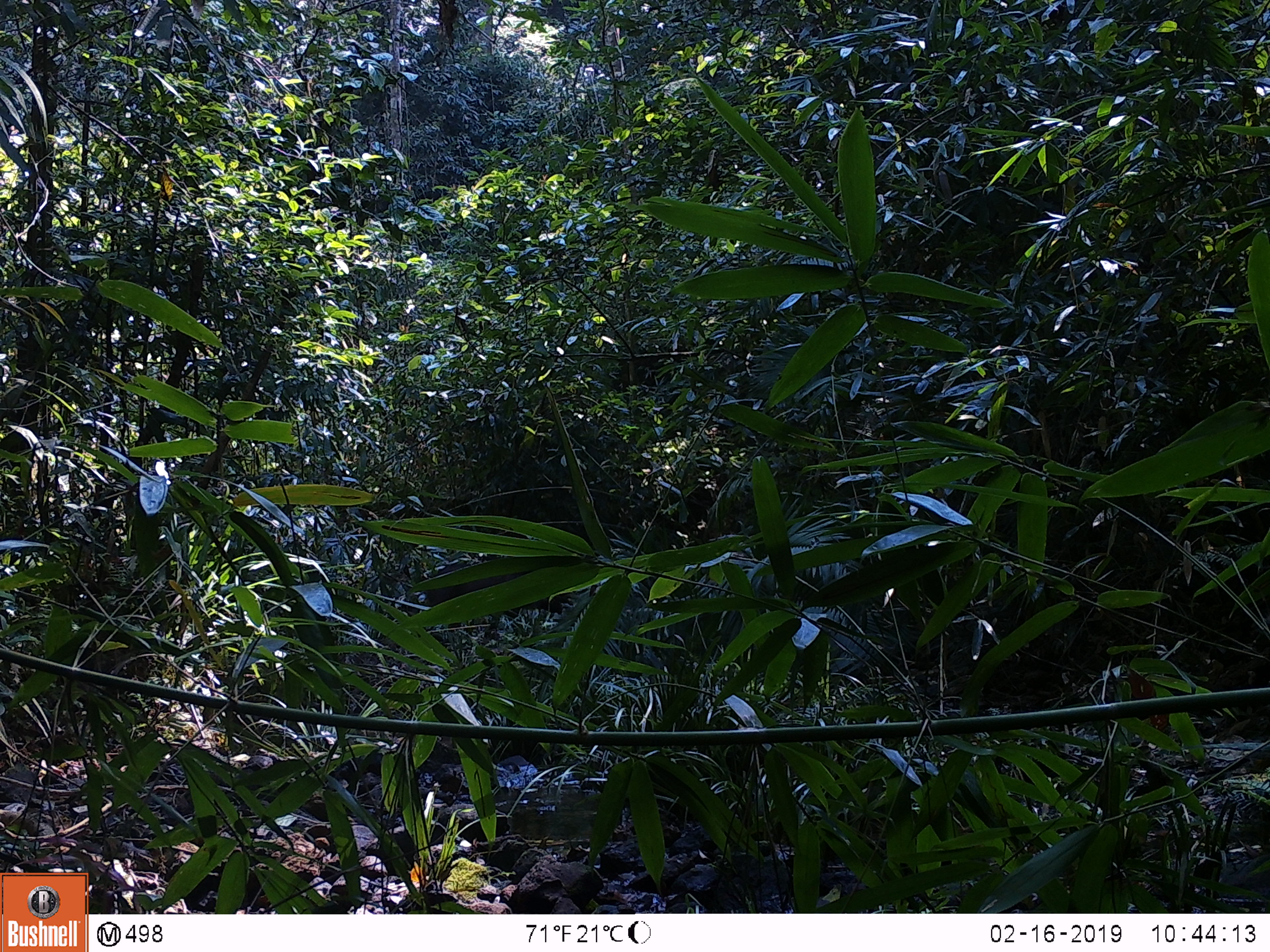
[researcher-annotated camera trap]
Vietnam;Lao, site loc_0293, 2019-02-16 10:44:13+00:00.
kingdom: Animalia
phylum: Chordata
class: Mammalia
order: Artiodactyla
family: Suidae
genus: Sus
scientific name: Sus scrofa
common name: eurasian wild pig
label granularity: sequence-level